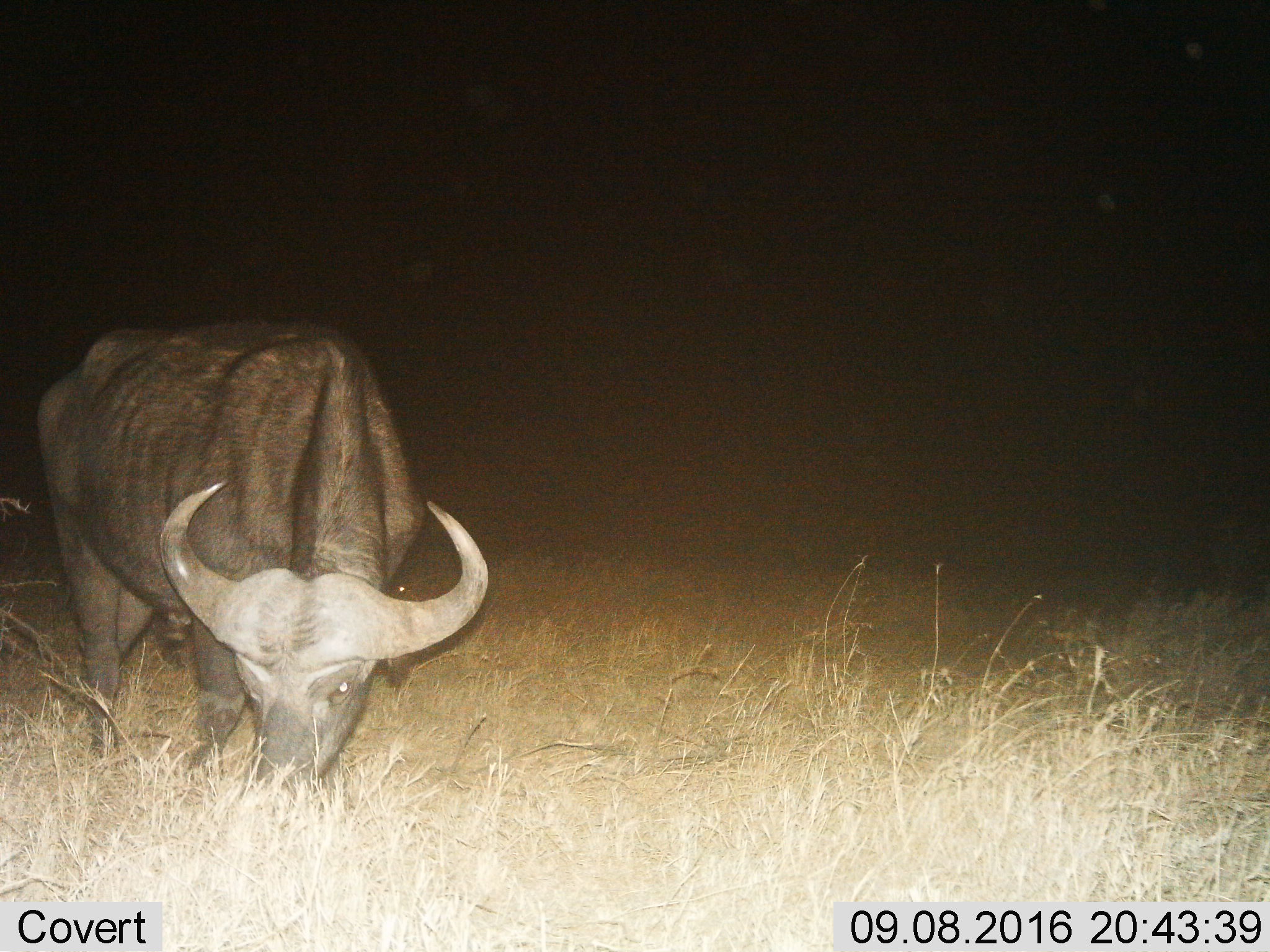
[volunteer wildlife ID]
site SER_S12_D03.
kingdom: Animalia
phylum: Chordata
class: Mammalia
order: Artiodactyla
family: Bovidae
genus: Syncerus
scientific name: Syncerus caffer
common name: african buffalo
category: buffalo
Buffalo (african buffalo) (Syncerus caffer), count 1. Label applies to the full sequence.